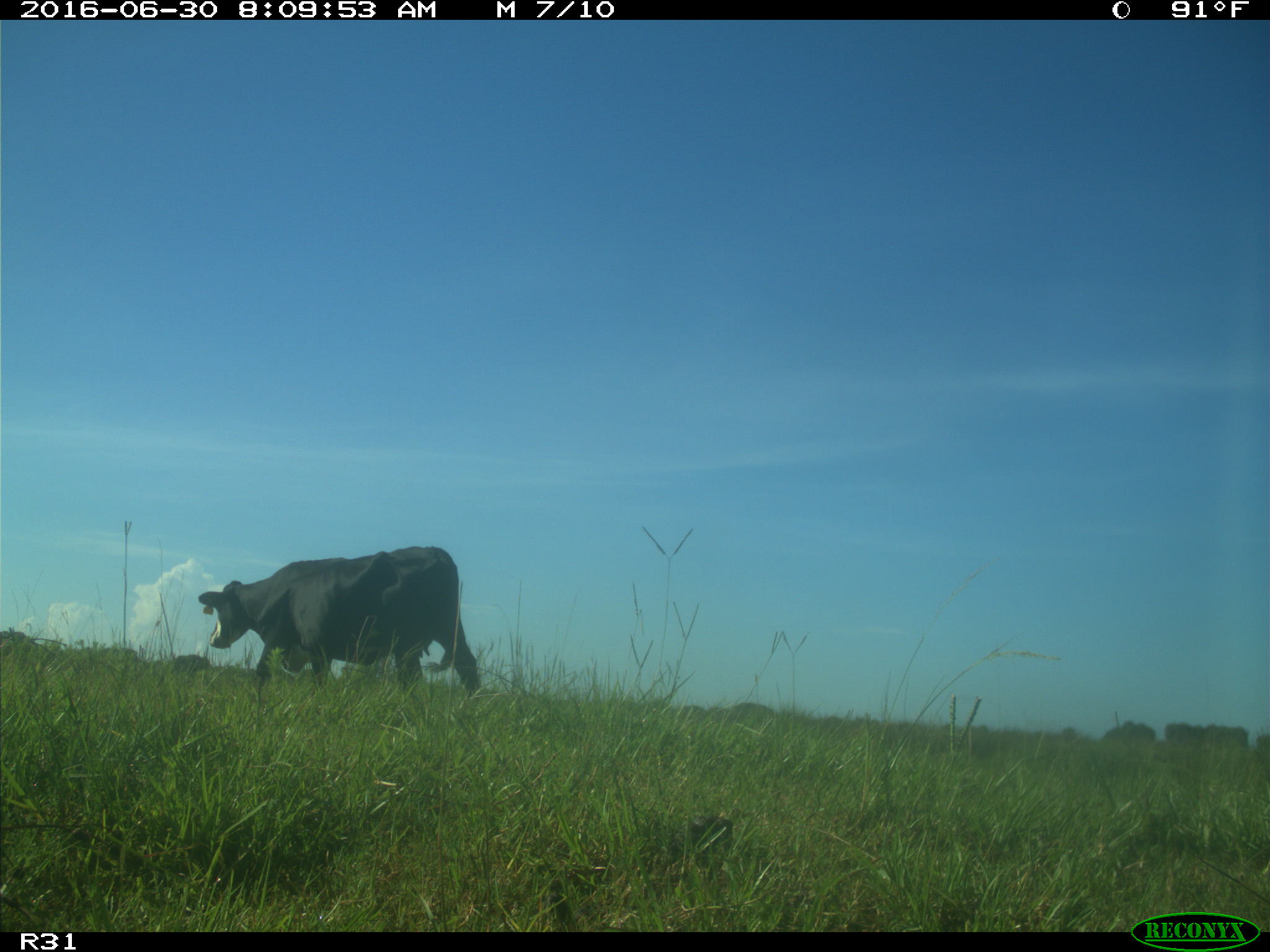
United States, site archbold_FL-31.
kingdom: Animalia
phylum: Chordata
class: Mammalia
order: Artiodactyla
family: Bovidae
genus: Bos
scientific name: Bos taurus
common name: domestic cow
Bos taurus (domestic cow).